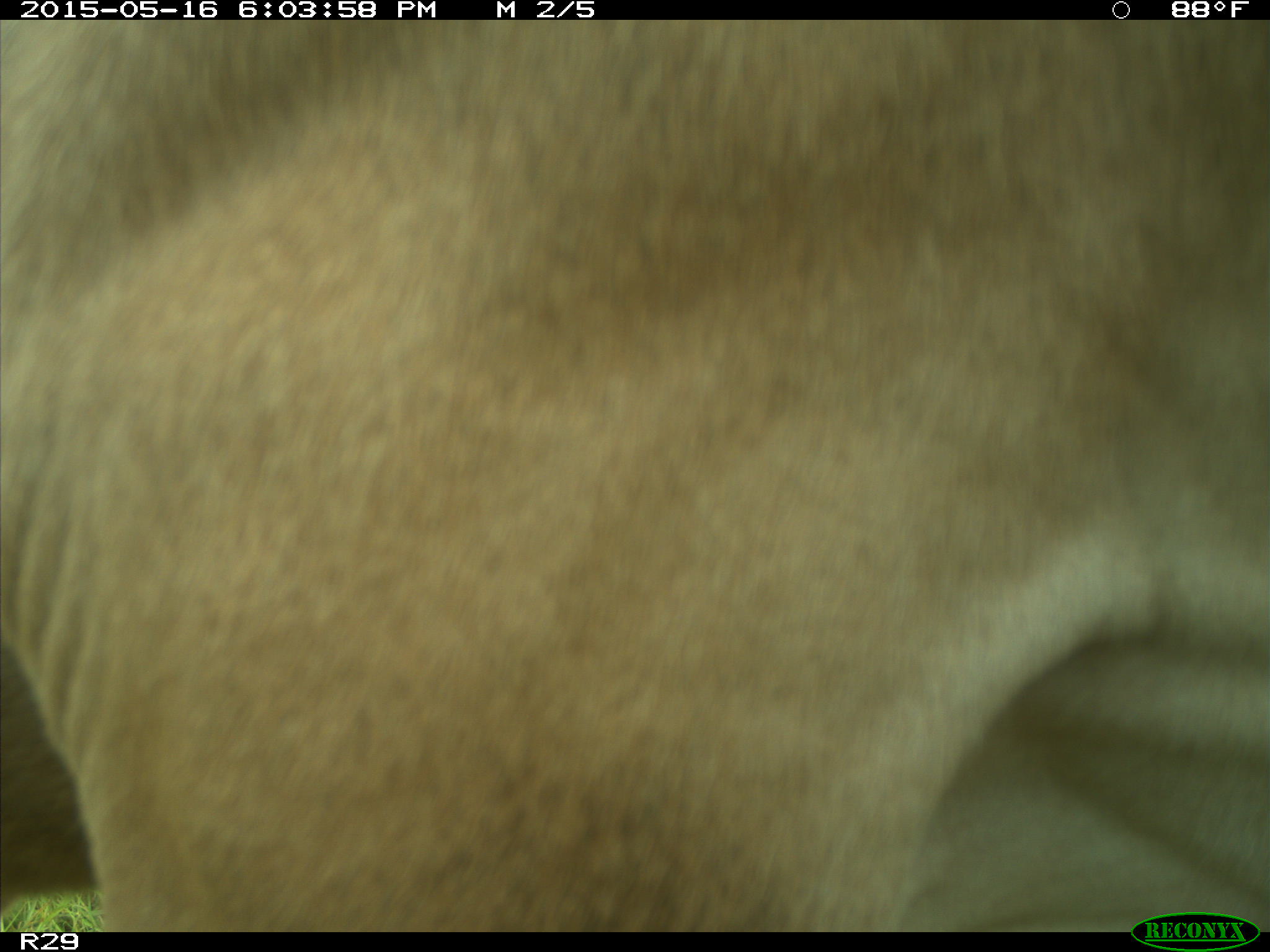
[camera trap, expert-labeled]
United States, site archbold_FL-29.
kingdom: Animalia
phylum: Chordata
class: Mammalia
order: Artiodactyla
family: Bovidae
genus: Bos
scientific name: Bos taurus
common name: domestic cow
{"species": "Bos taurus (domestic cow)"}